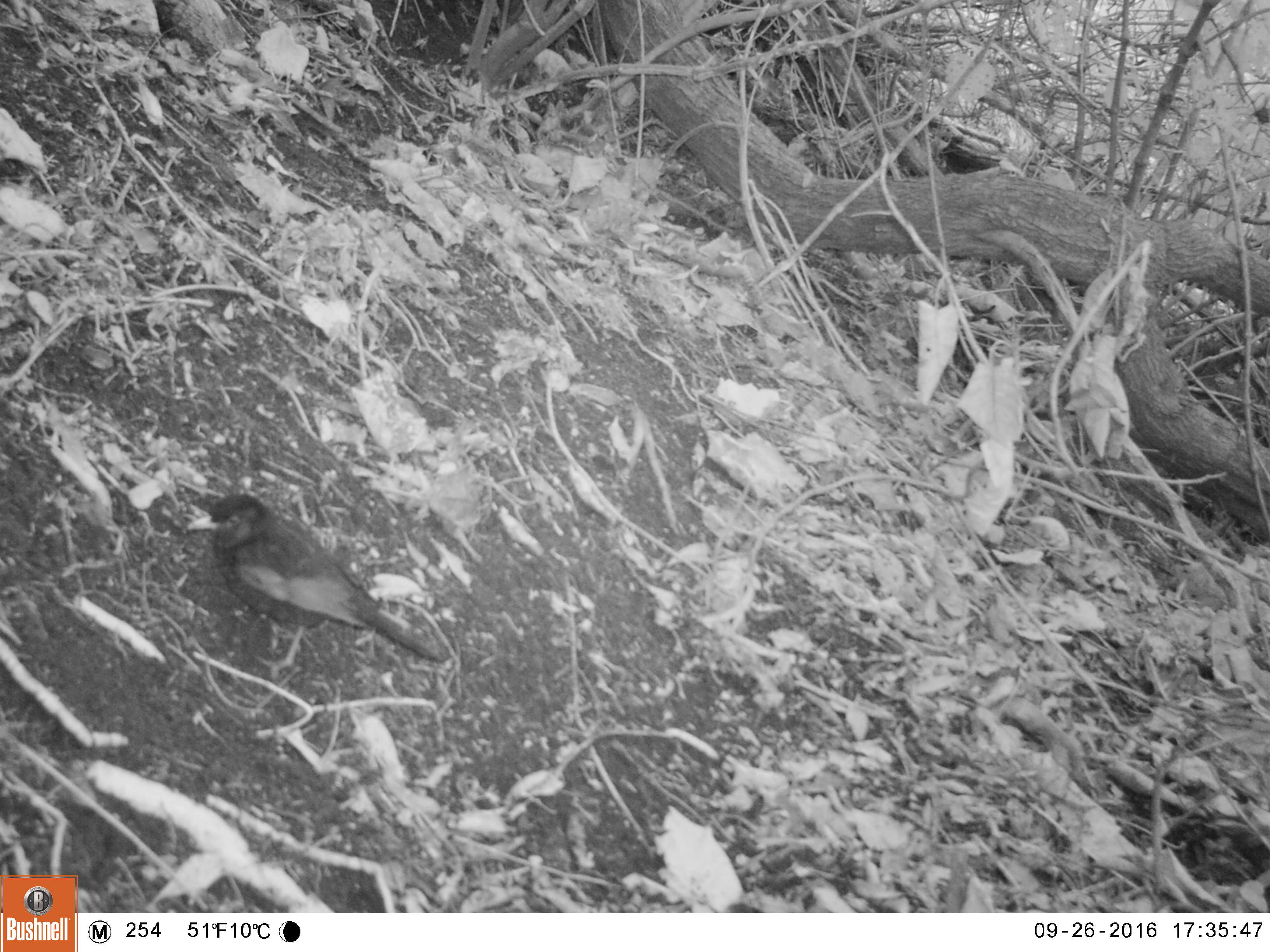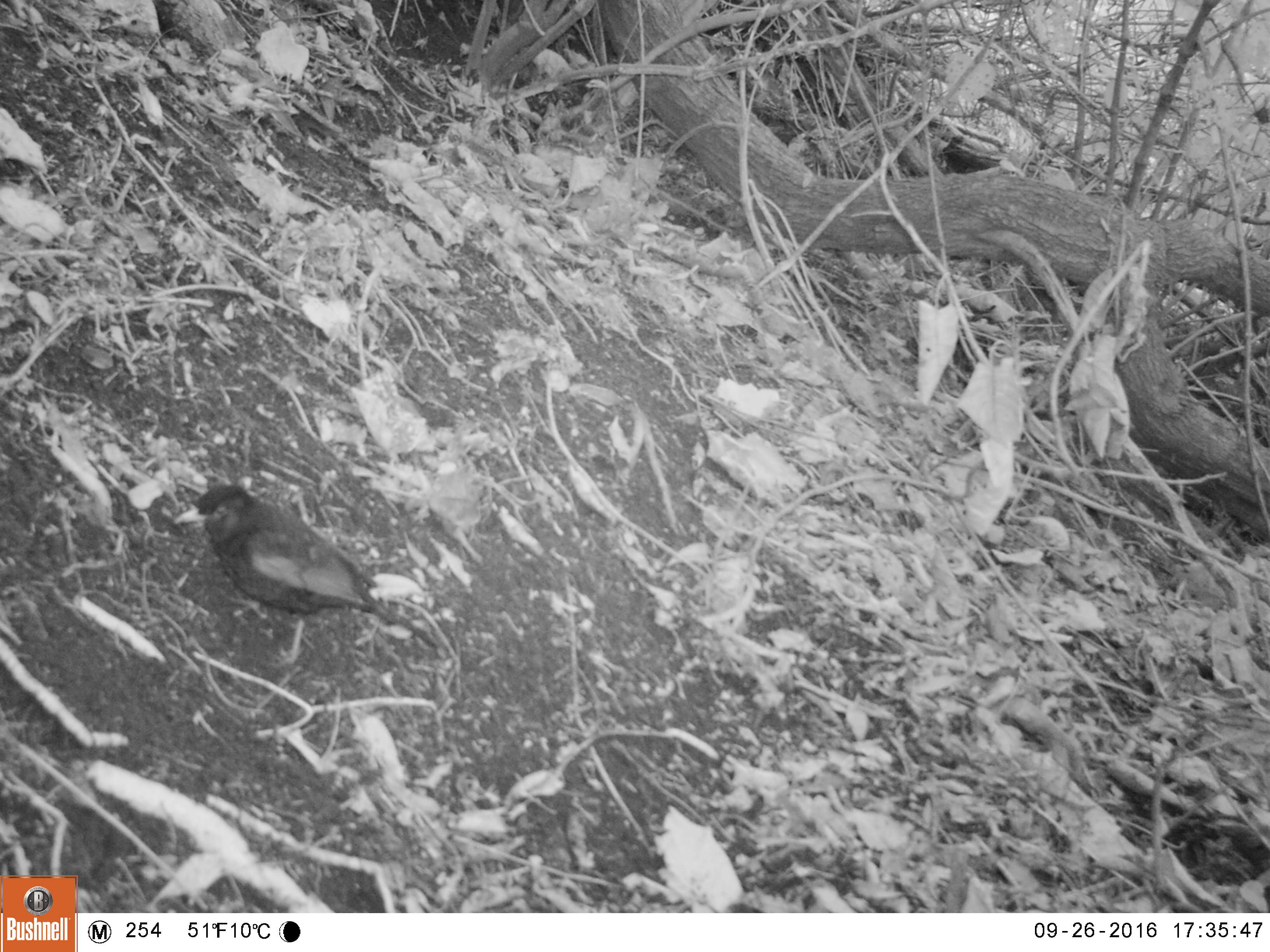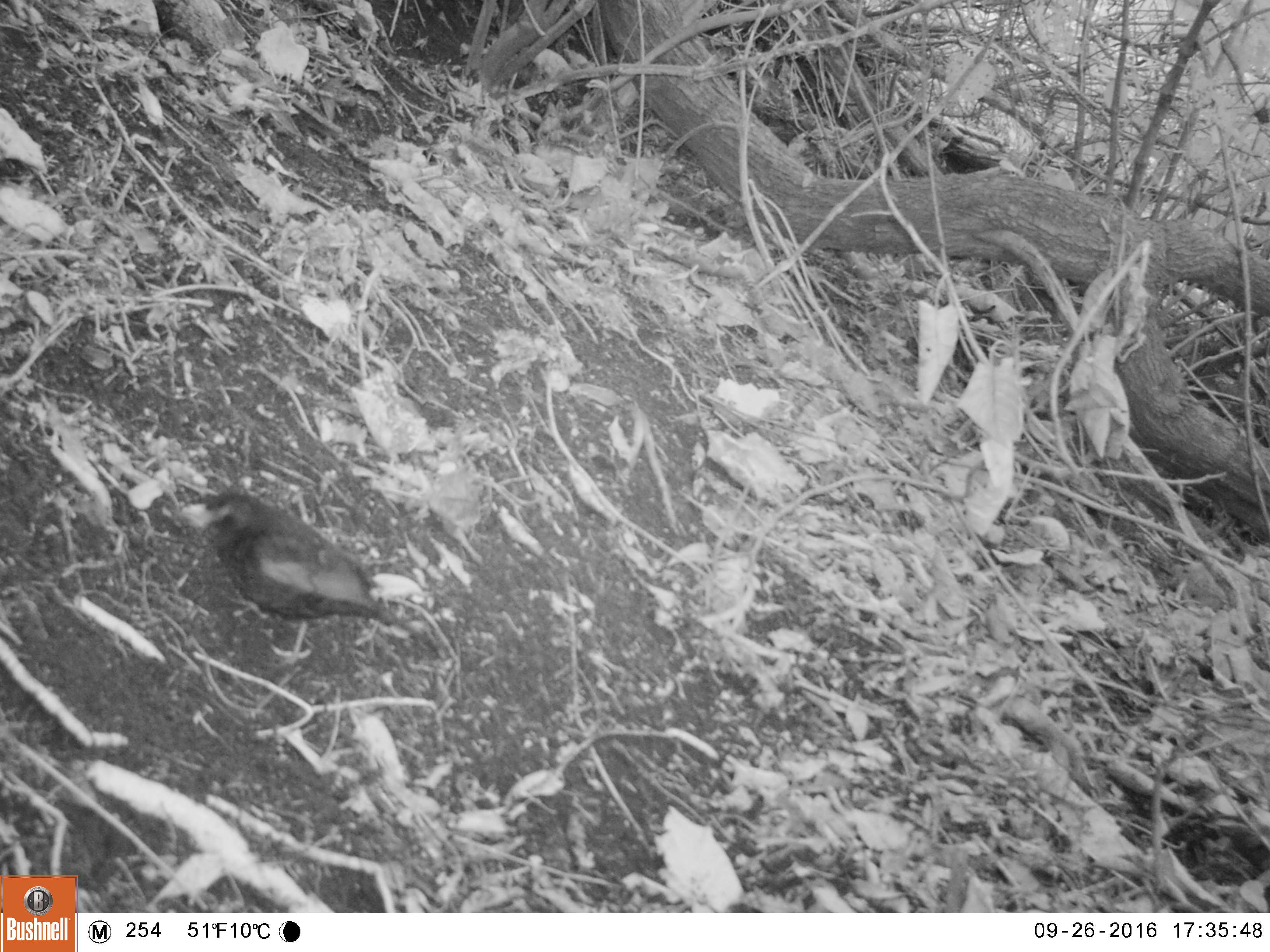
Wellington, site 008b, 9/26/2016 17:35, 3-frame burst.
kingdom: Animalia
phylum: Chordata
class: Aves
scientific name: Aves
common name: bird